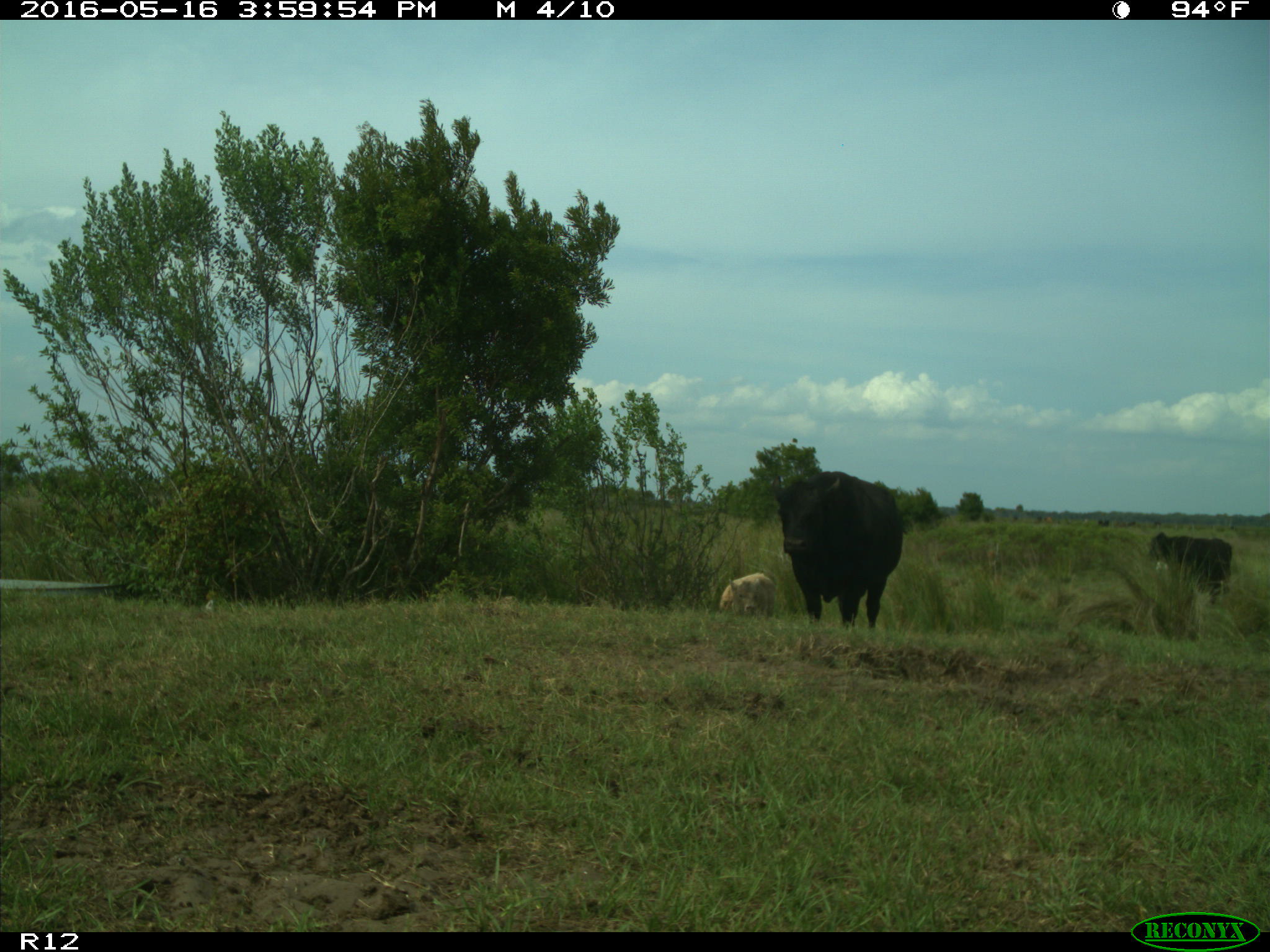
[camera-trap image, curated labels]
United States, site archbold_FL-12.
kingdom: Animalia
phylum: Chordata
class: Mammalia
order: Artiodactyla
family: Bovidae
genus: Bos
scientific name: Bos taurus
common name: domestic cow